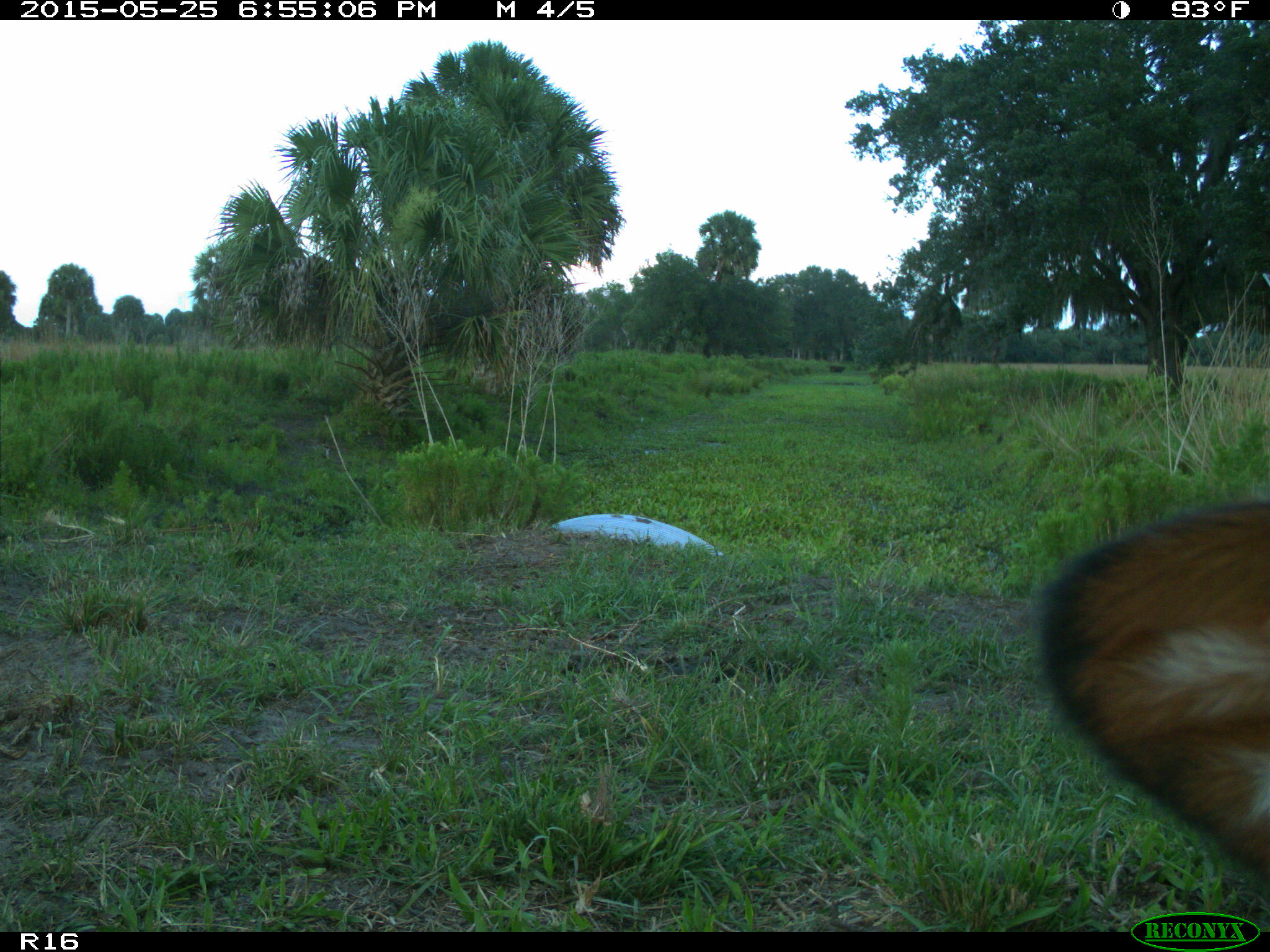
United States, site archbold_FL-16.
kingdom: Animalia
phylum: Chordata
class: Mammalia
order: Artiodactyla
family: Bovidae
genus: Bos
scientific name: Bos taurus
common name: domestic cow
Bos taurus (domestic cow).